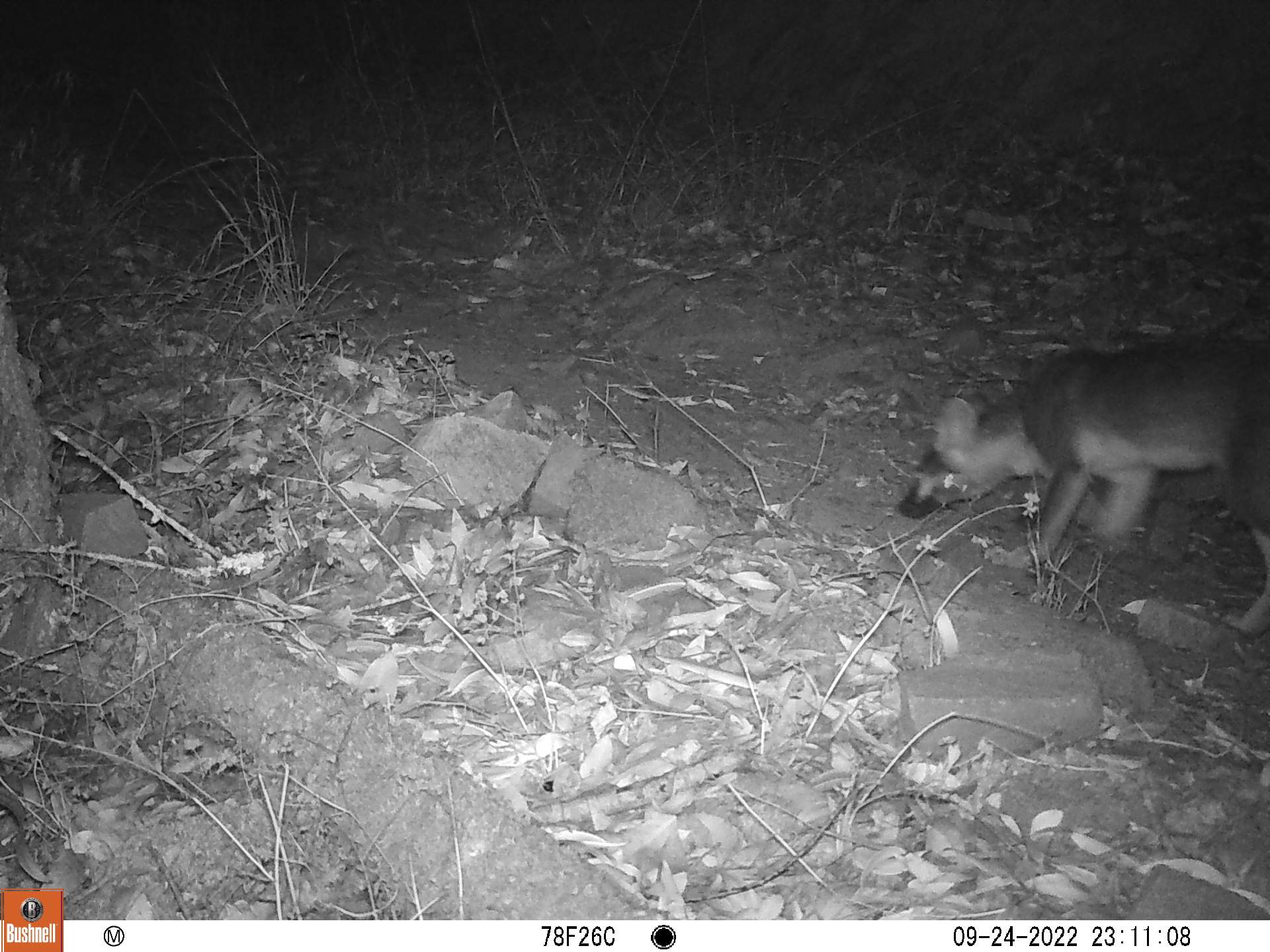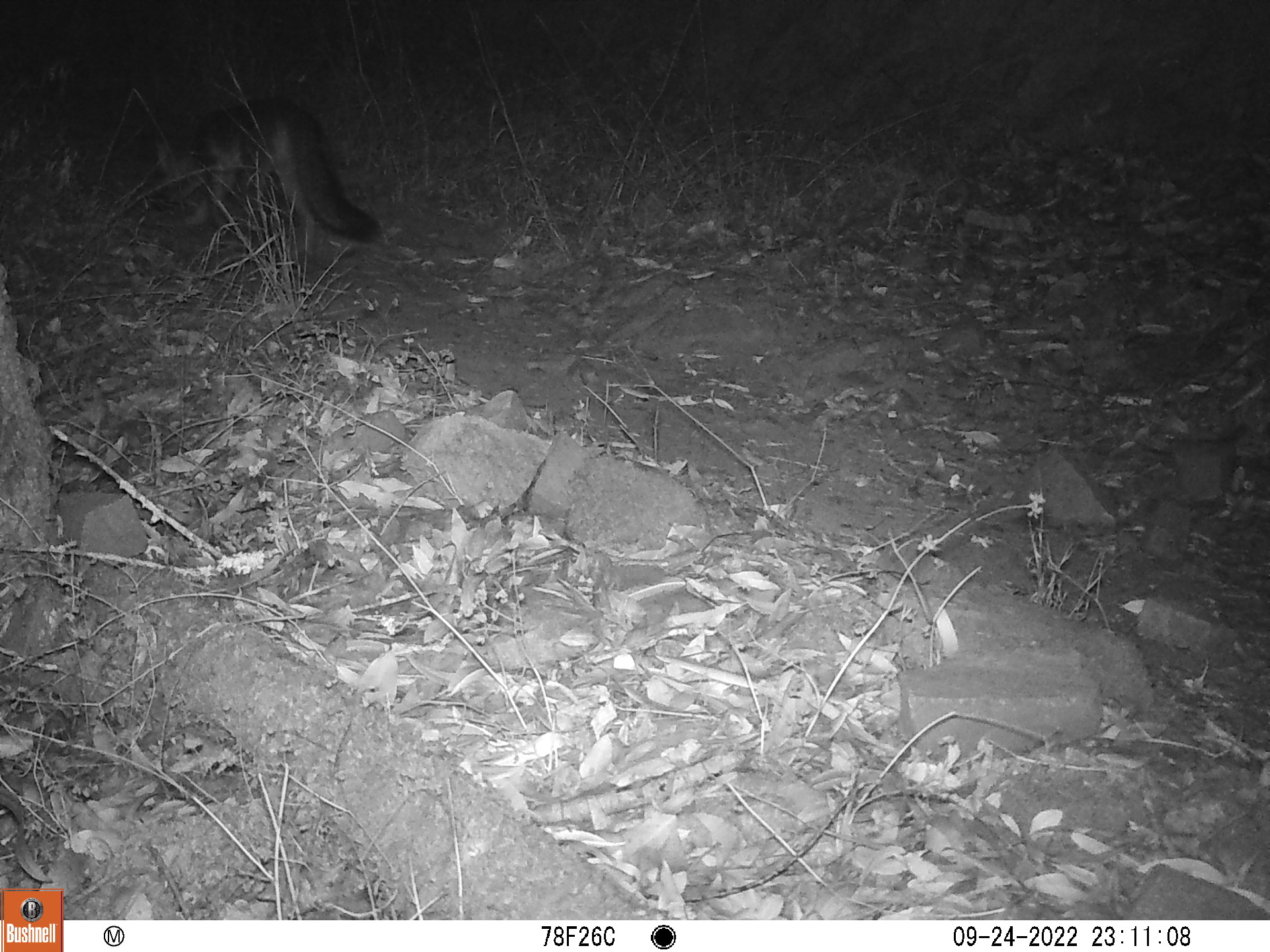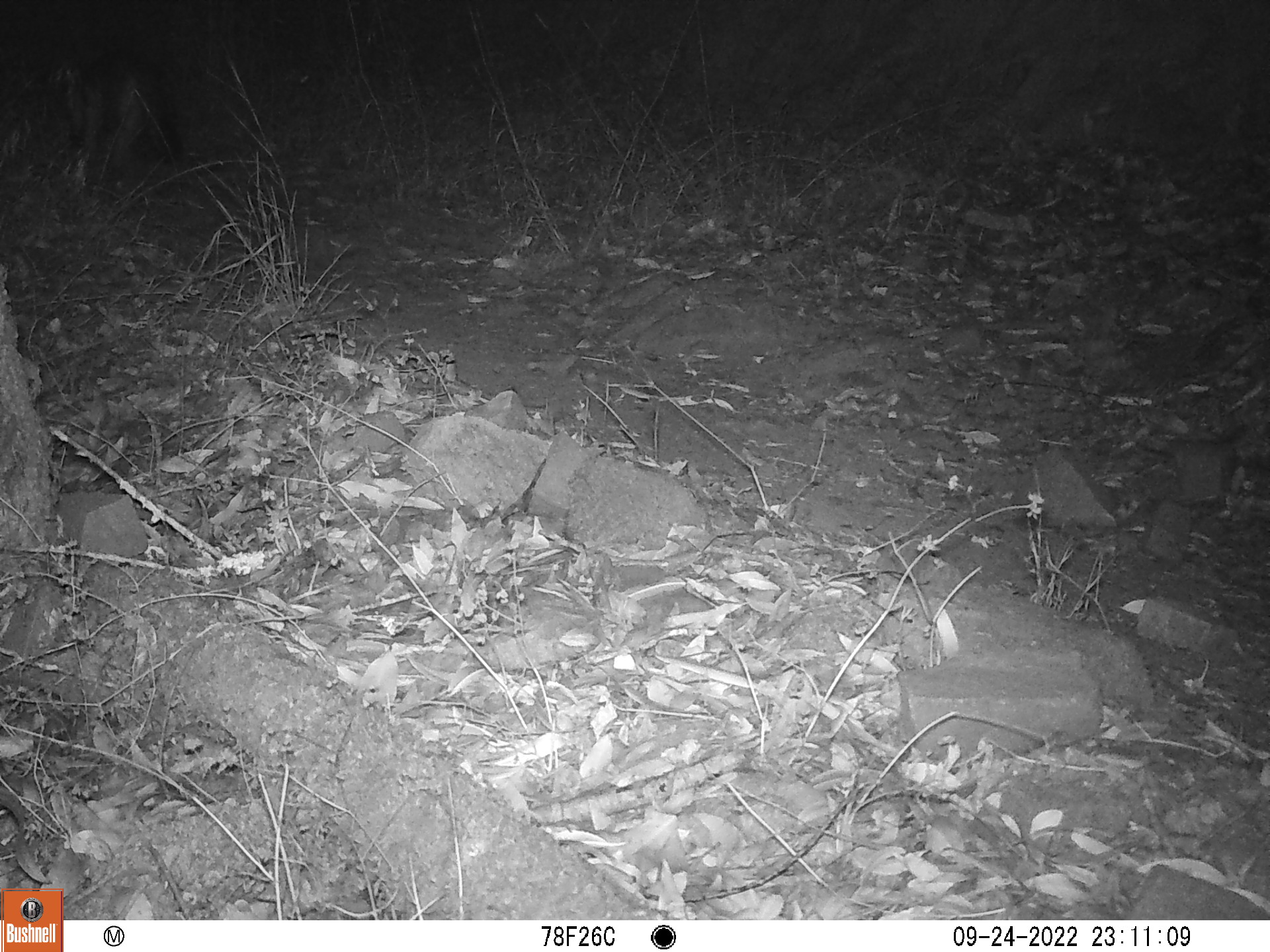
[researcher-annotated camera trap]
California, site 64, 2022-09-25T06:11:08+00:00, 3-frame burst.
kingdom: Animalia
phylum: Chordata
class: Mammalia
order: Carnivora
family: Canidae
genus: Urocyon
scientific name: Urocyon cinereoargenteus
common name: gray fox